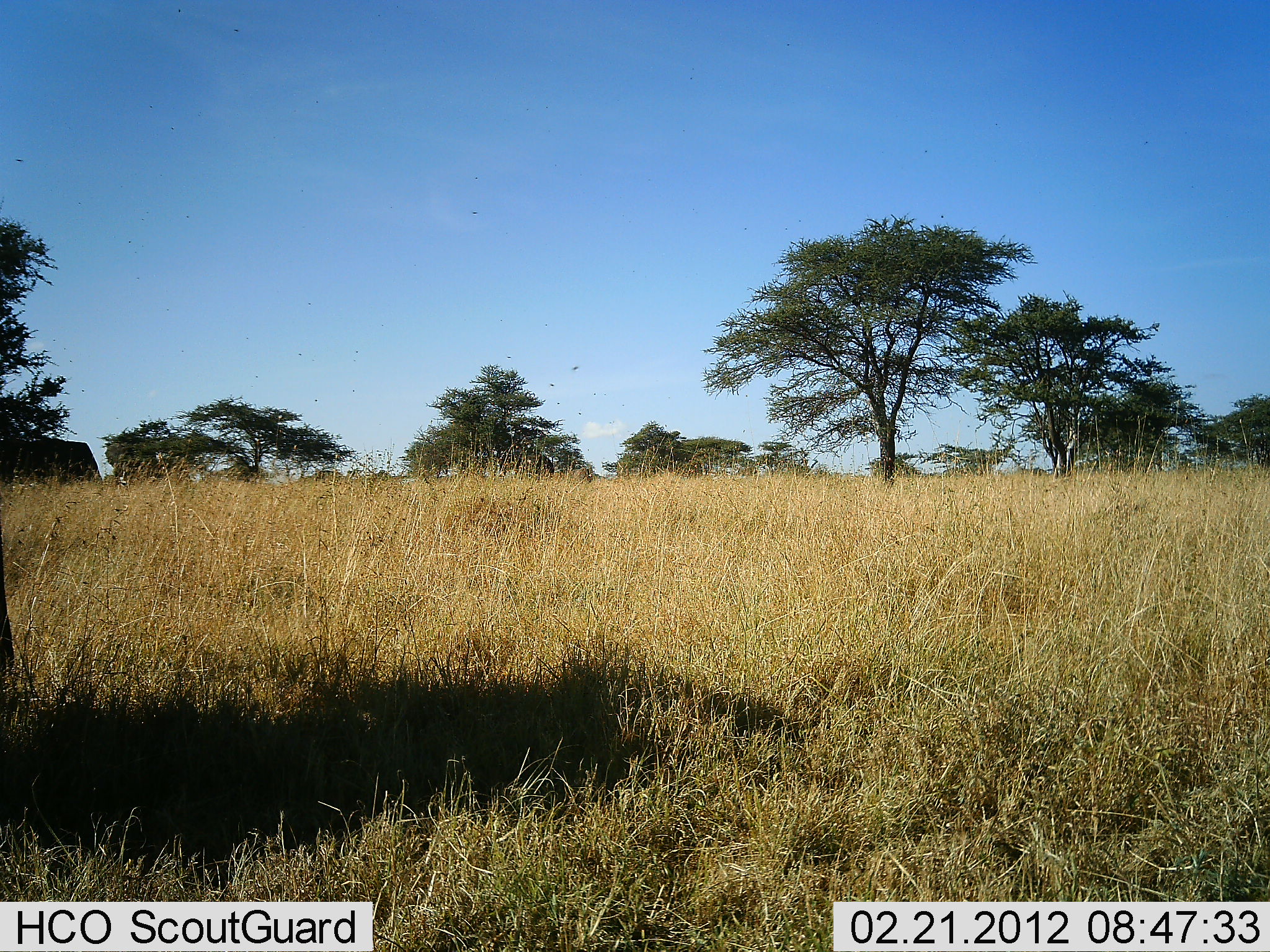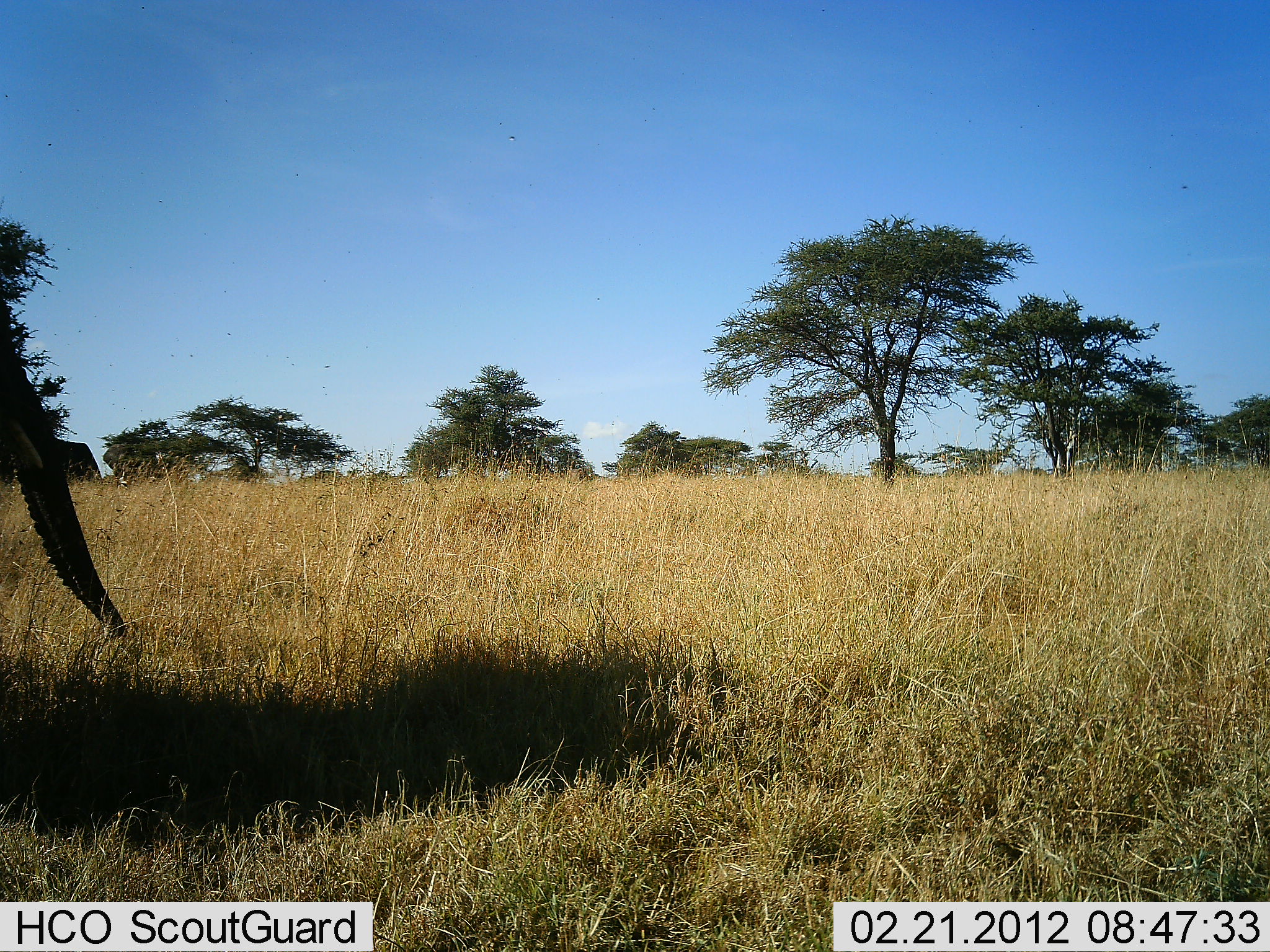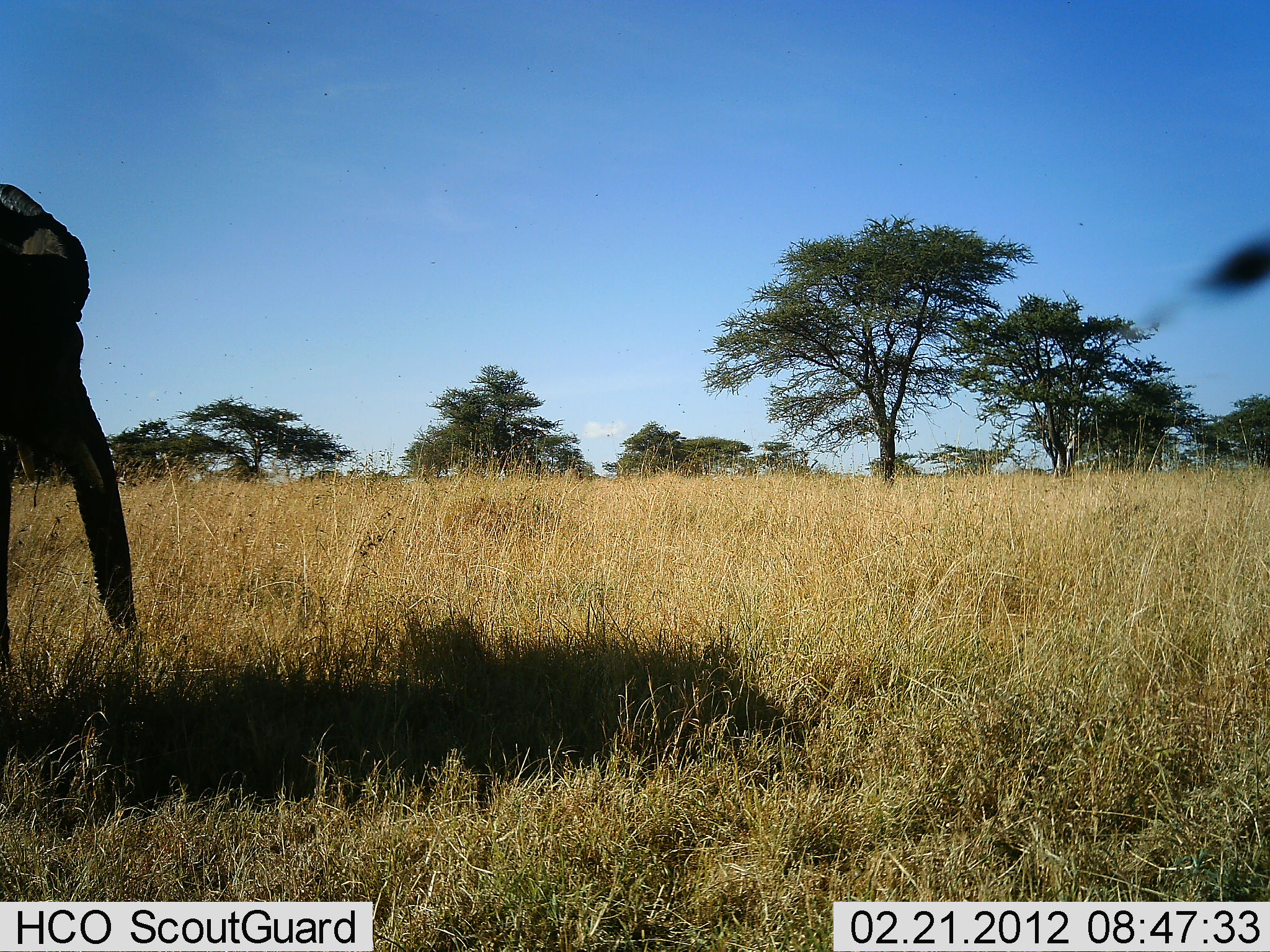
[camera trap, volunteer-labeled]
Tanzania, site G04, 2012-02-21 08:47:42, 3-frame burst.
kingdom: Animalia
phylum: Chordata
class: Mammalia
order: Proboscidea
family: Elephantidae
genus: Loxodonta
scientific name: Loxodonta africana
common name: african bush elephant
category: elephant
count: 1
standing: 27%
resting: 3%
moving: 73%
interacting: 0%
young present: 7%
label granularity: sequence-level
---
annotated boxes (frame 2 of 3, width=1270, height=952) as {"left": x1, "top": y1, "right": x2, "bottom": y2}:
animal: {"left": 0, "top": 298, "right": 130, "bottom": 634}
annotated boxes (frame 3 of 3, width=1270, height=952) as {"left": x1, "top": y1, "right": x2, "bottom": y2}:
animal: {"left": 0, "top": 182, "right": 138, "bottom": 672}